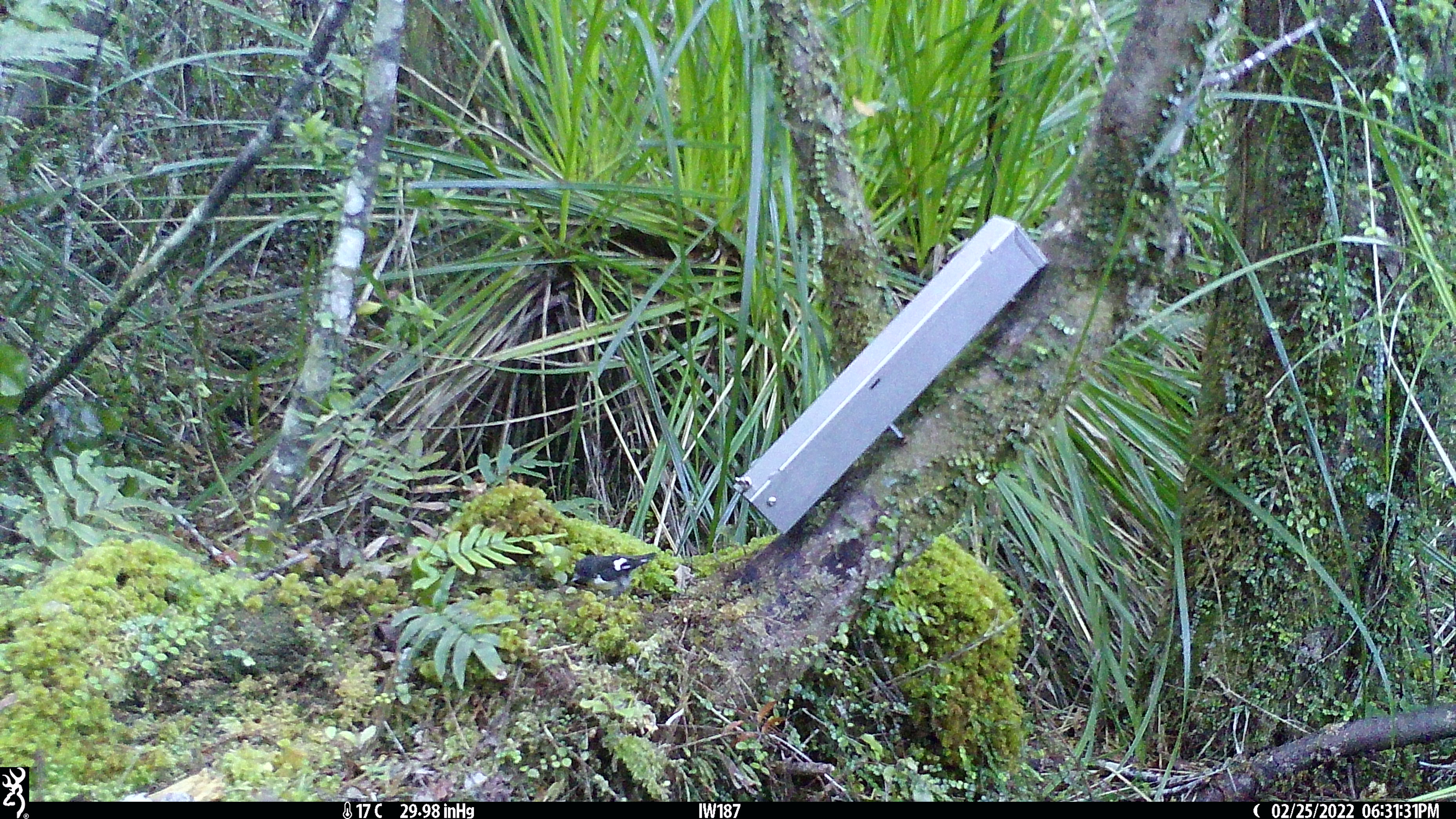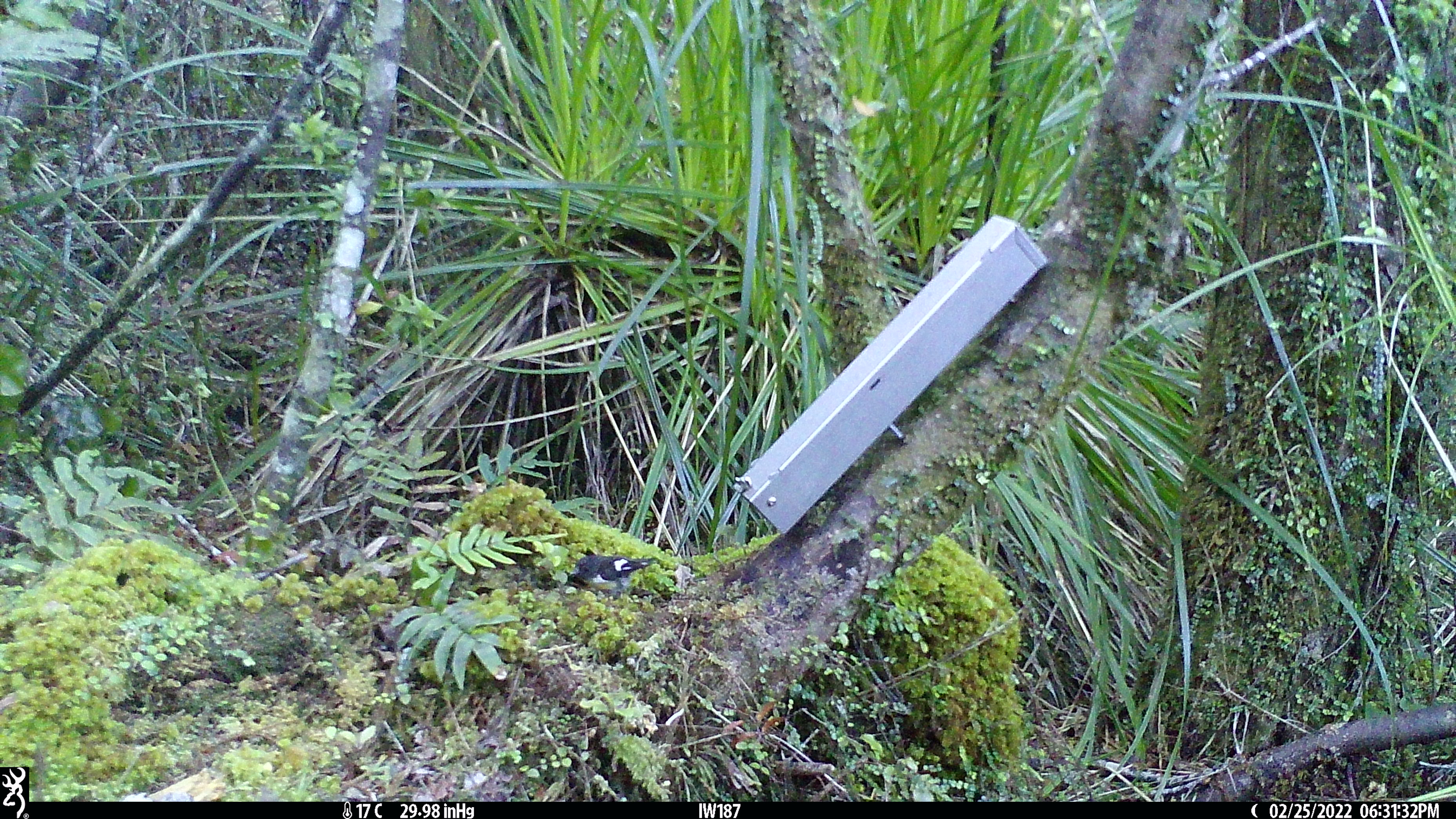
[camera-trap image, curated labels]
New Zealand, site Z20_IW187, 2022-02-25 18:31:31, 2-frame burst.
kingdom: Animalia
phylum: Chordata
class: Aves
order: Passeriformes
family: Petroicidae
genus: Petroica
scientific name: Petroica macrocephala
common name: tomtit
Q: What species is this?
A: Tomtit (Petroica macrocephala).